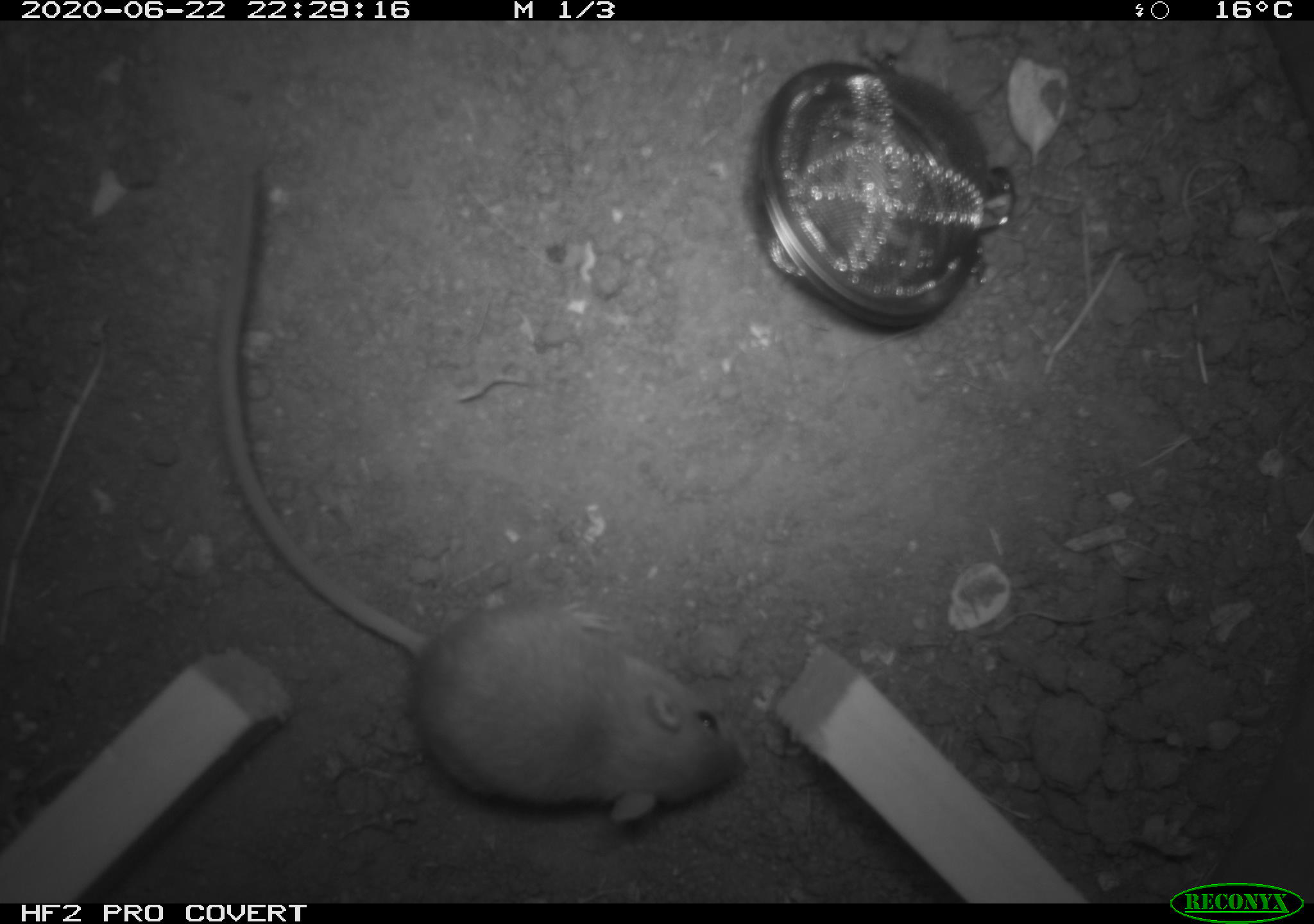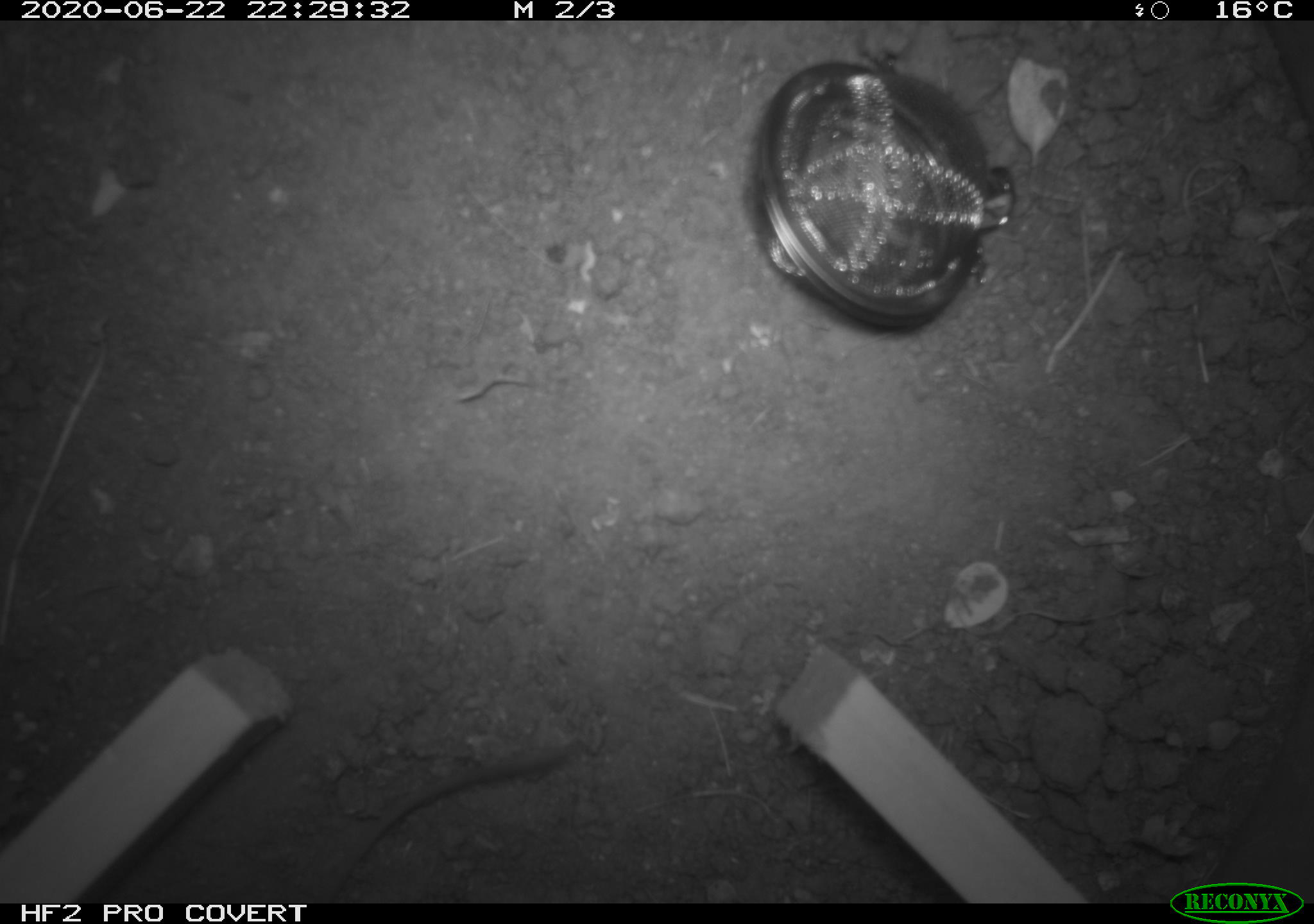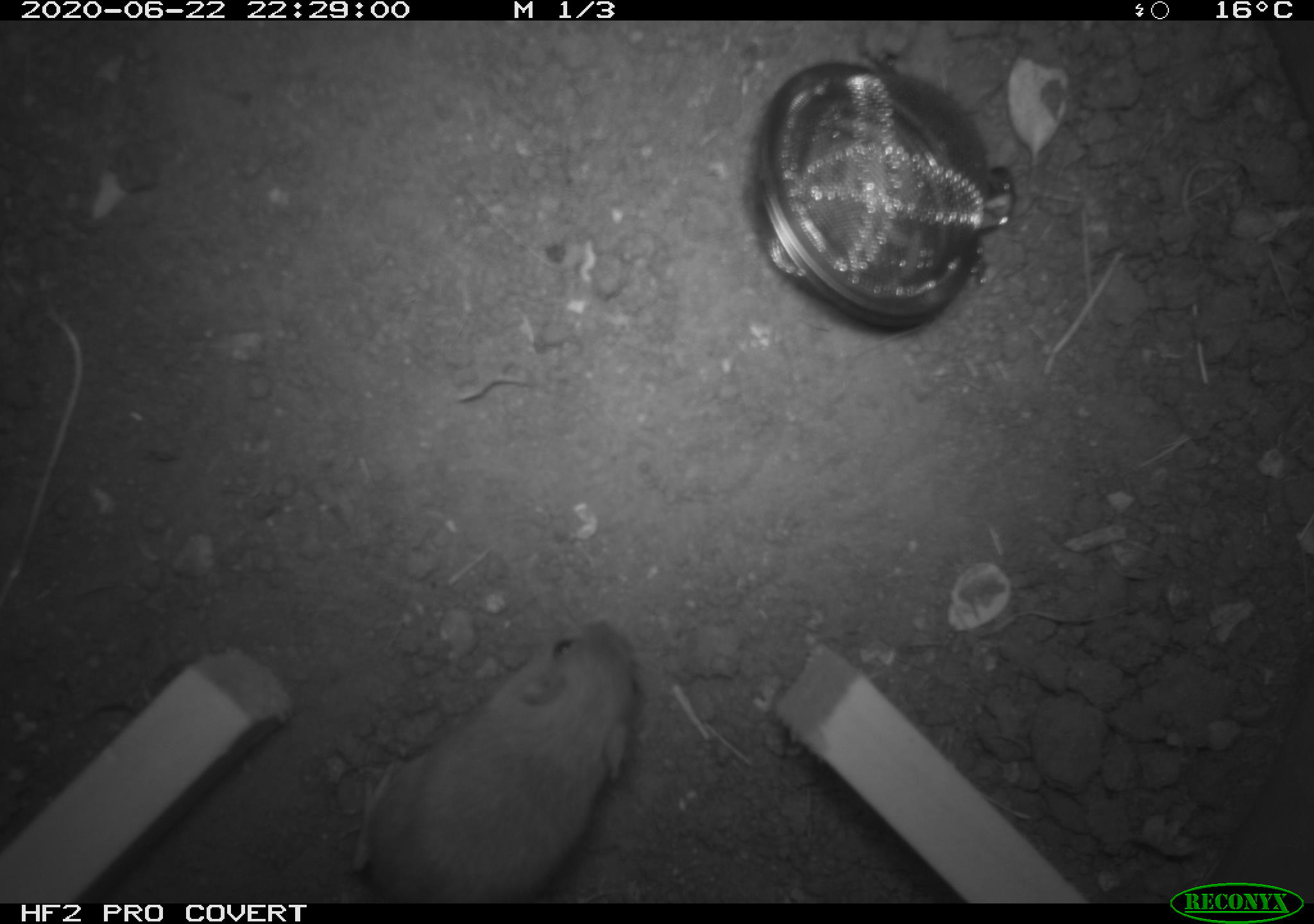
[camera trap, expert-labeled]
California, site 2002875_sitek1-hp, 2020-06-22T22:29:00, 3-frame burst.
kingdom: Animalia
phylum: Chordata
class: Mammalia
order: Rodentia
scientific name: Rodentia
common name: mouse species